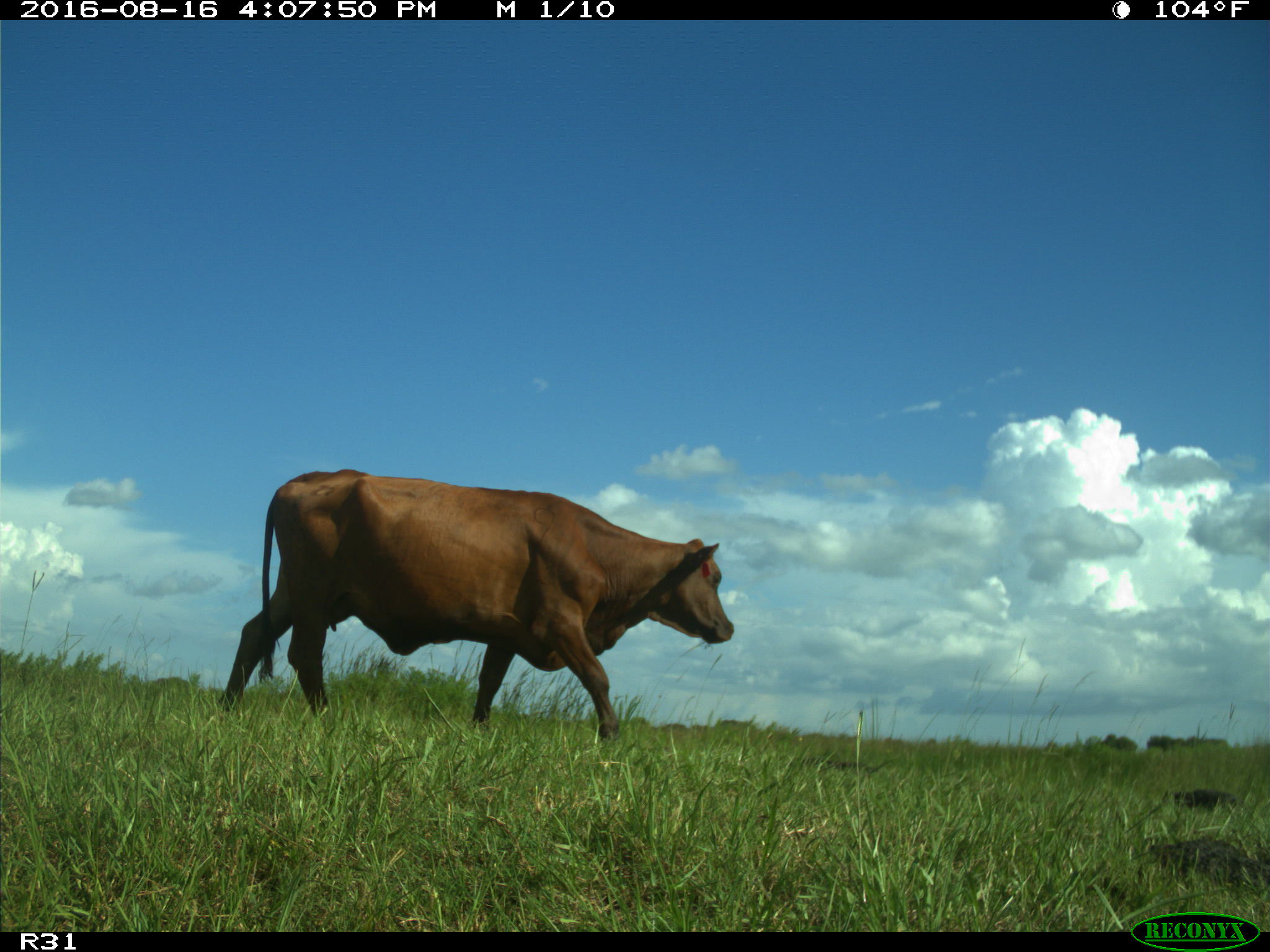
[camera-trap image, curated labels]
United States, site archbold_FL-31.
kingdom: Animalia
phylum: Chordata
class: Mammalia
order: Artiodactyla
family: Bovidae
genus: Bos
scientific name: Bos taurus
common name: domestic cow